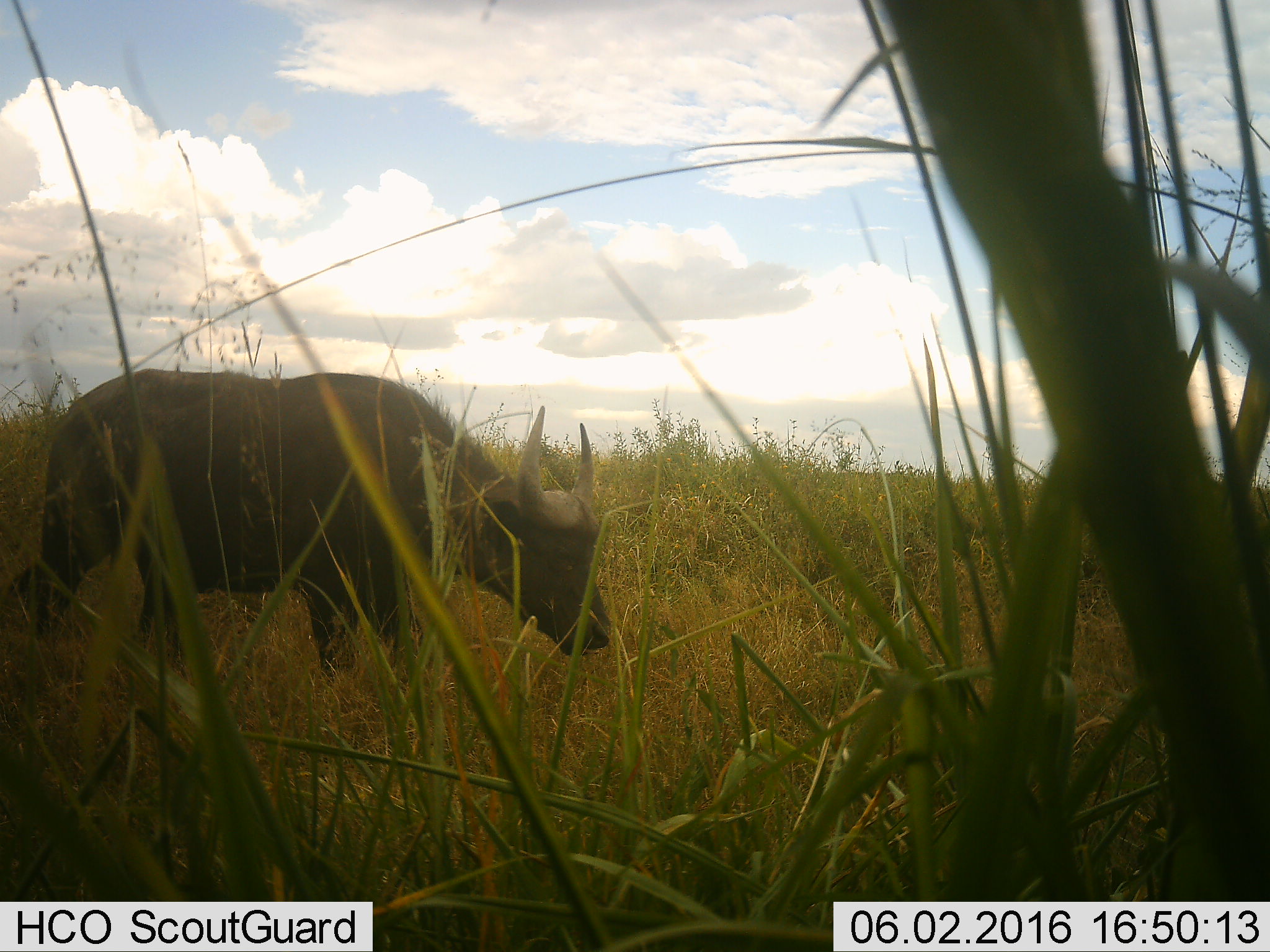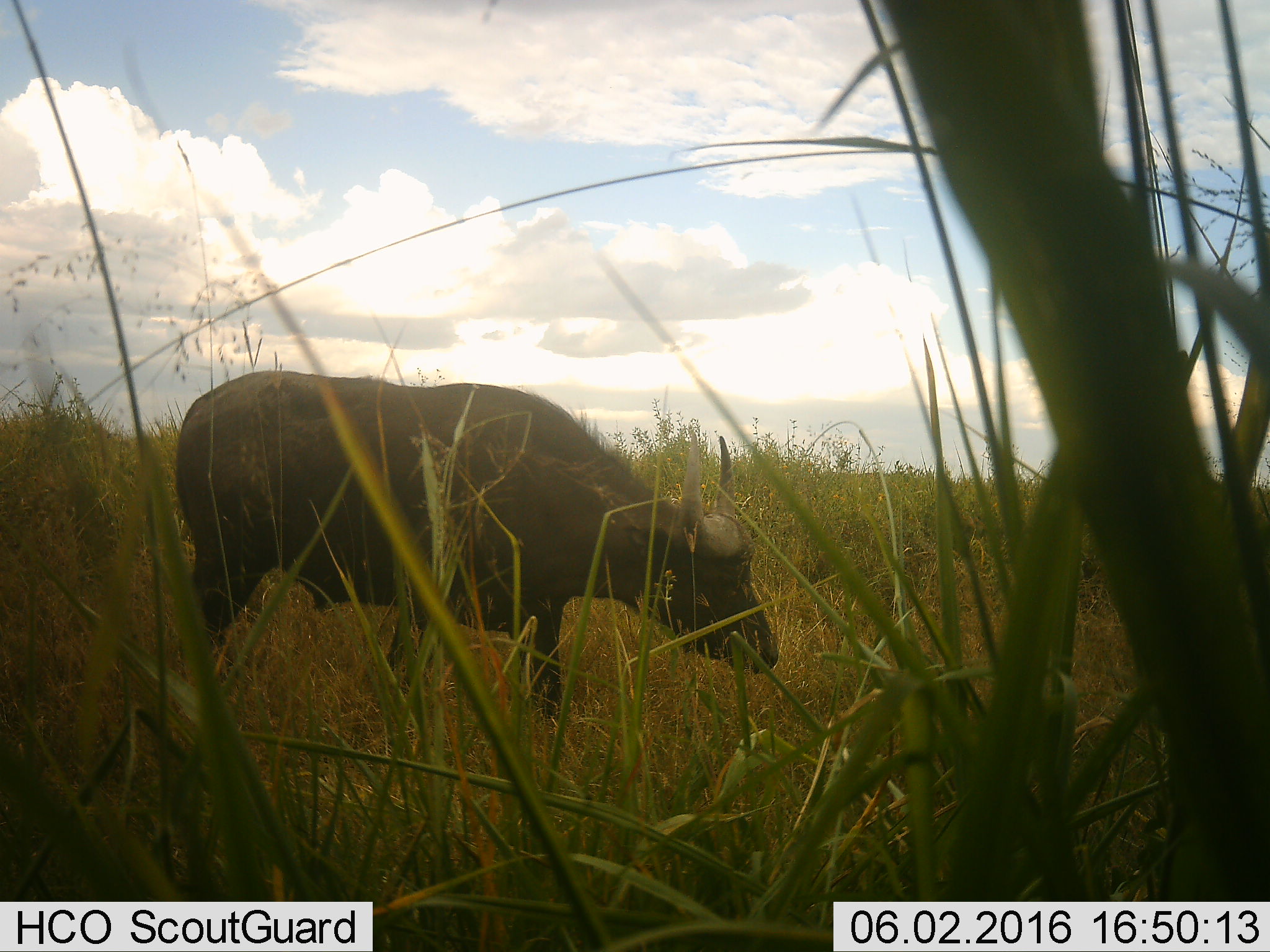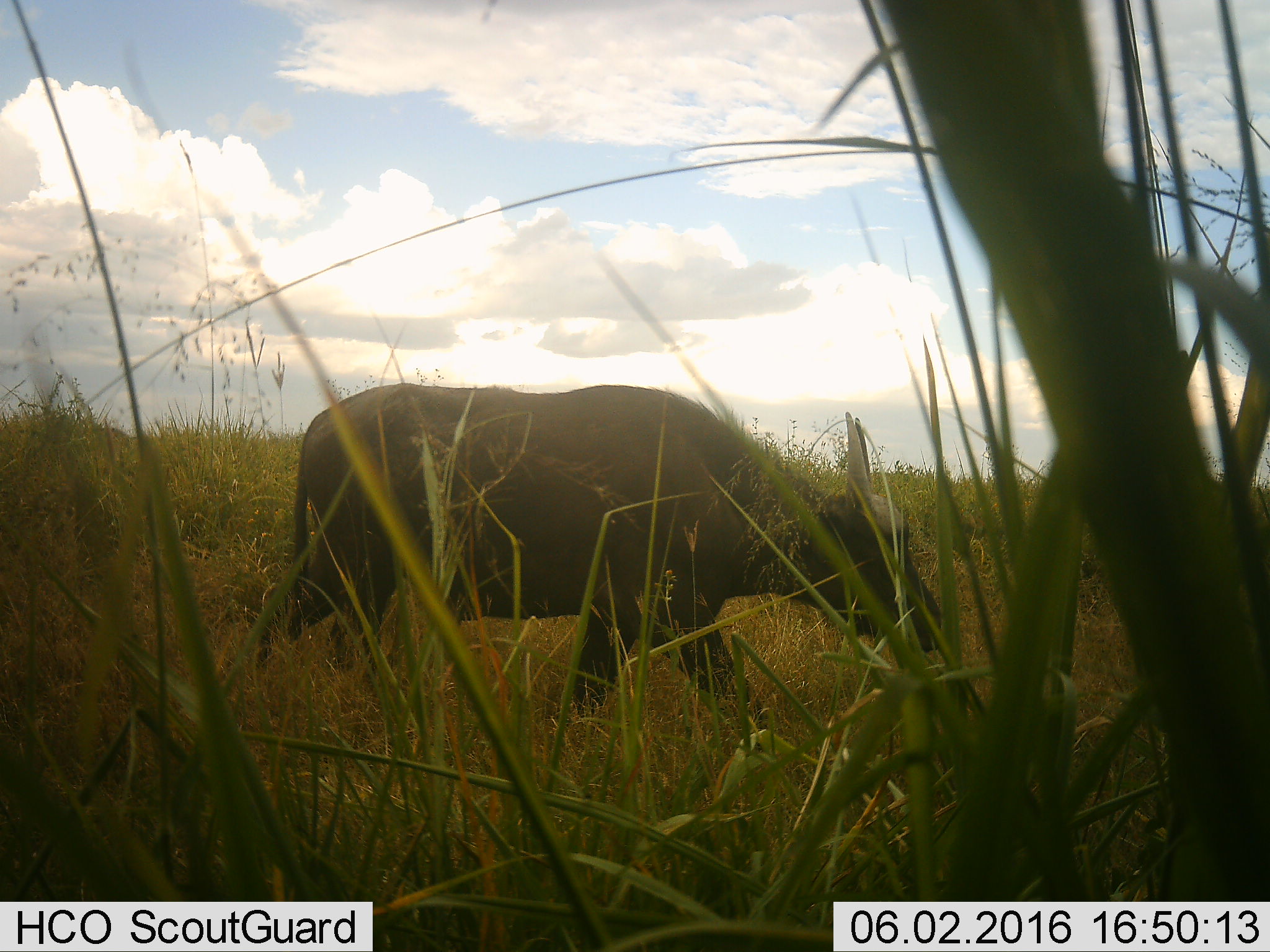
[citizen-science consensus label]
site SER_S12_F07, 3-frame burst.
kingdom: Animalia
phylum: Chordata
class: Mammalia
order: Artiodactyla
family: Bovidae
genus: Syncerus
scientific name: Syncerus caffer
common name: african buffalo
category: buffalo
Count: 1.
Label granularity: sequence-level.